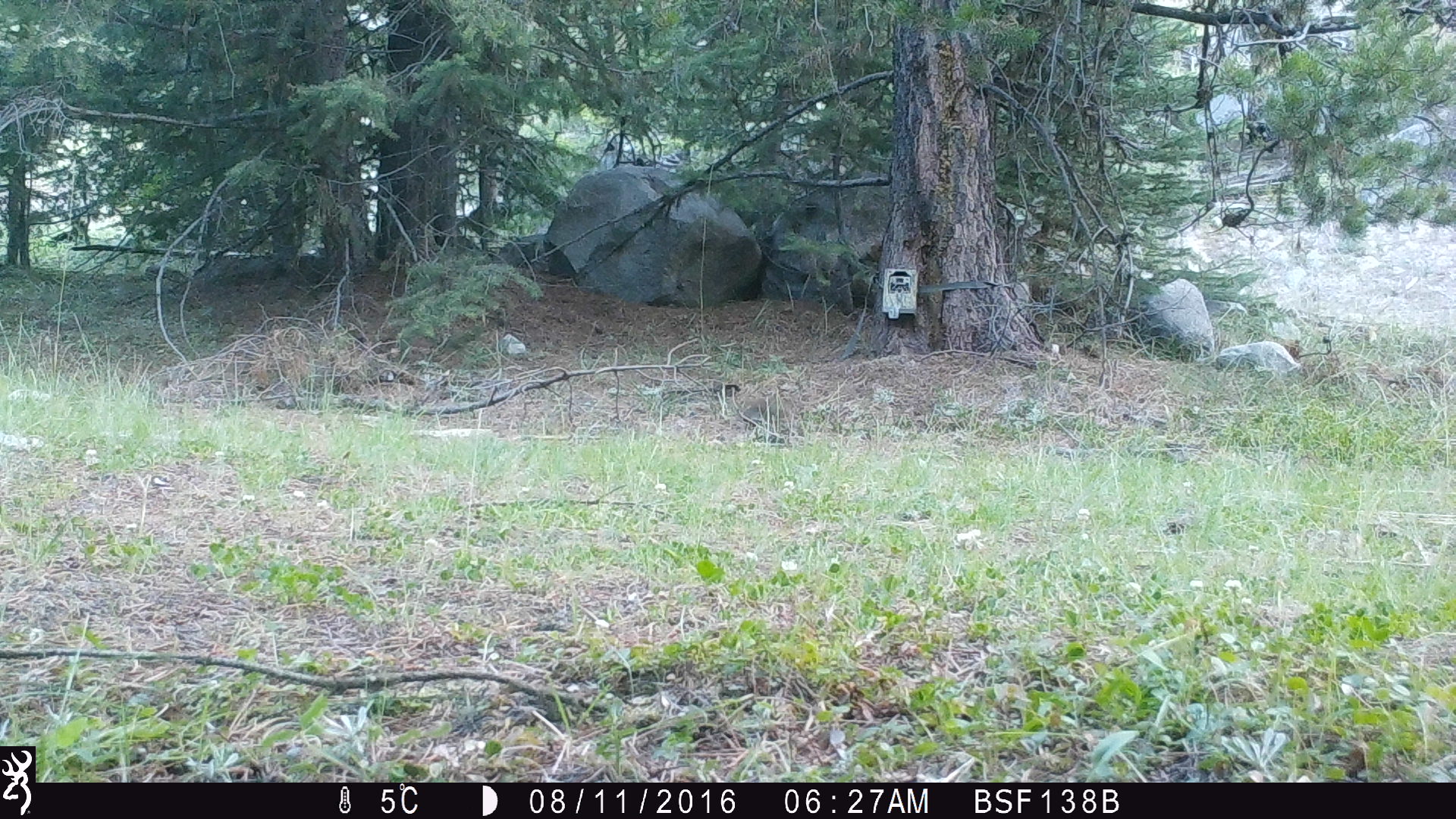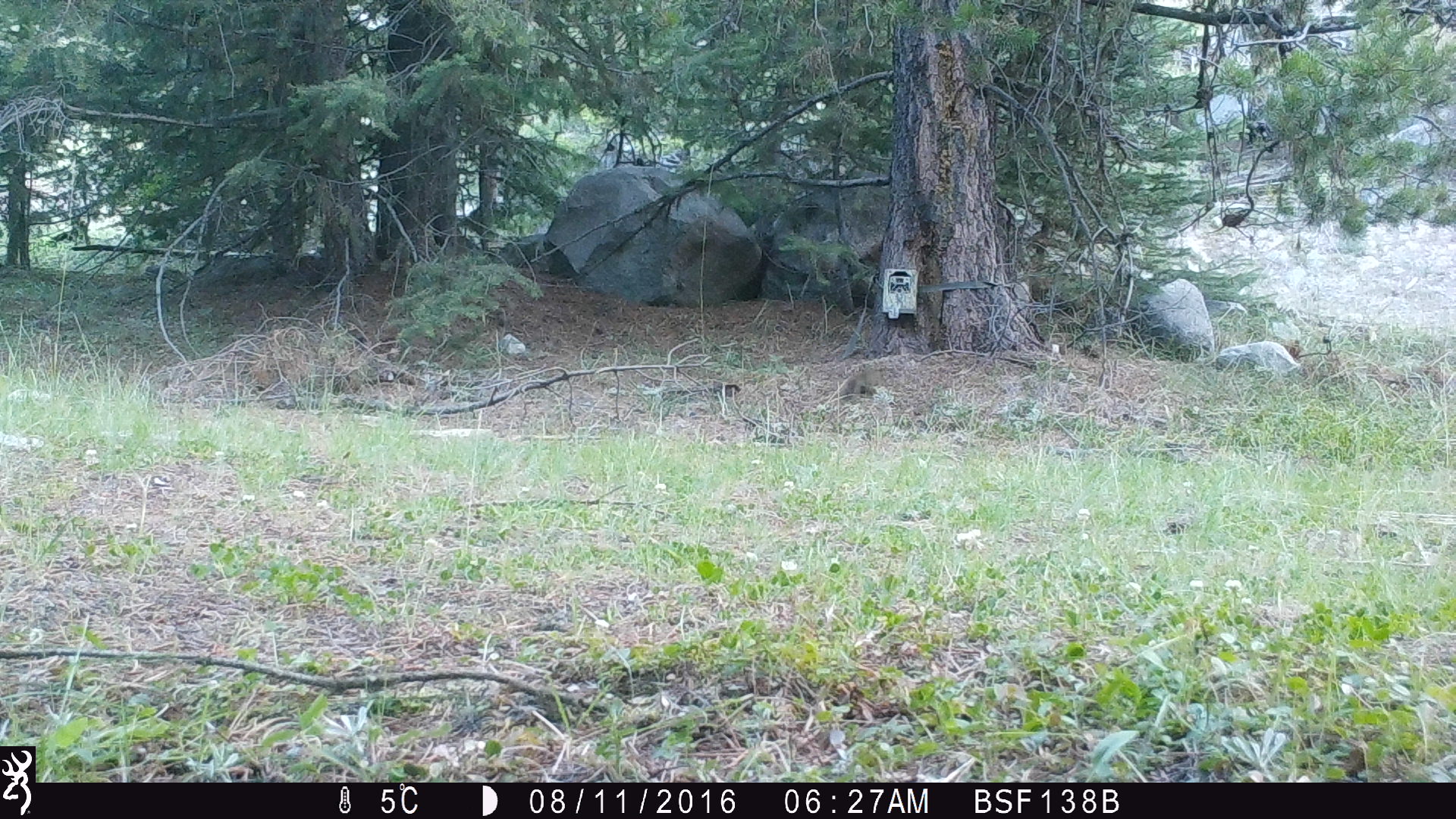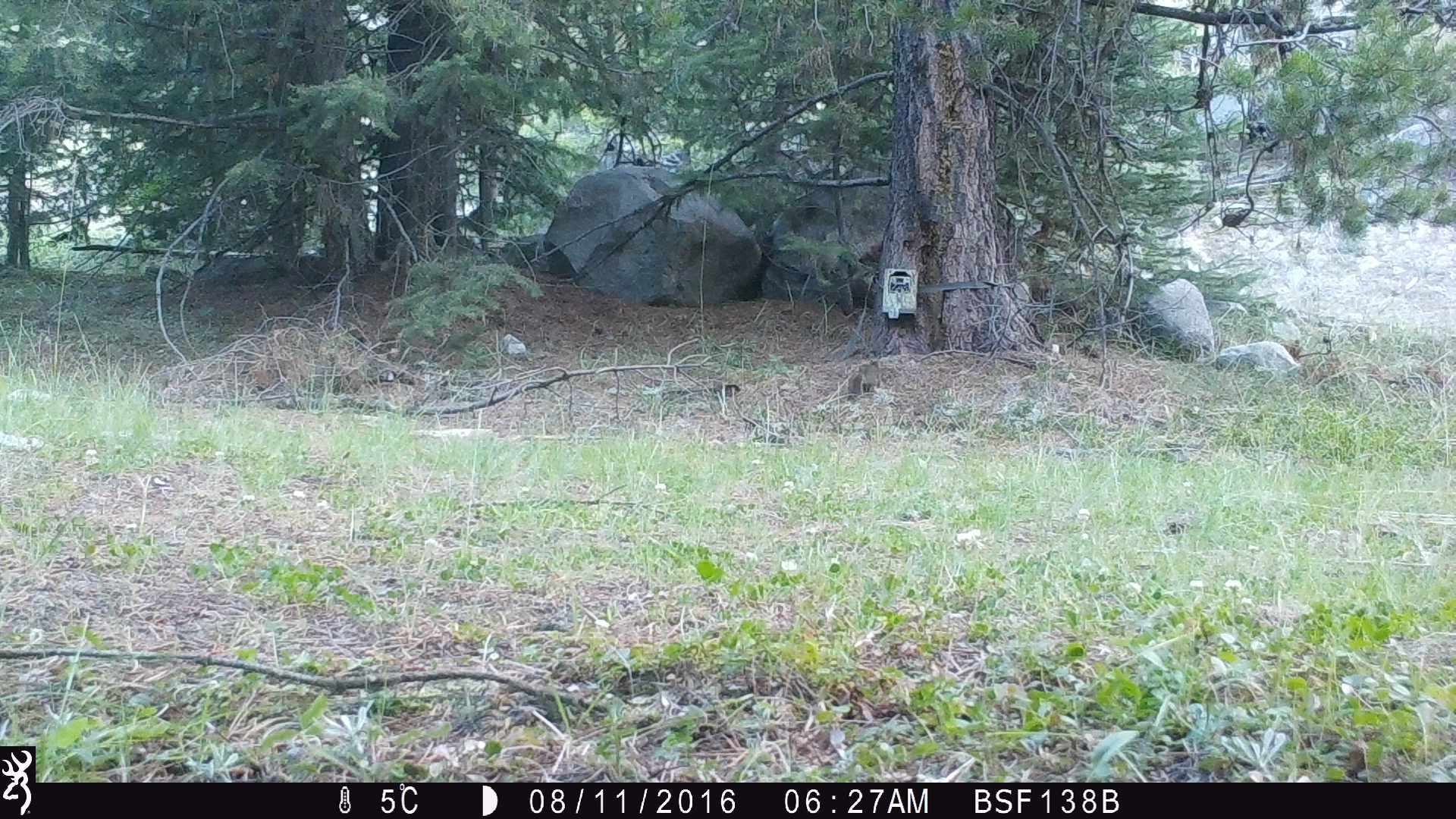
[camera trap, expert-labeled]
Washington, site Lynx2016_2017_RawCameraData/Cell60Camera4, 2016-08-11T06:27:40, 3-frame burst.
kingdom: Animalia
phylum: Chordata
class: Mammalia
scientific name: Mammalia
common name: small mammal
Small mammal (Mammalia). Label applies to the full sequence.